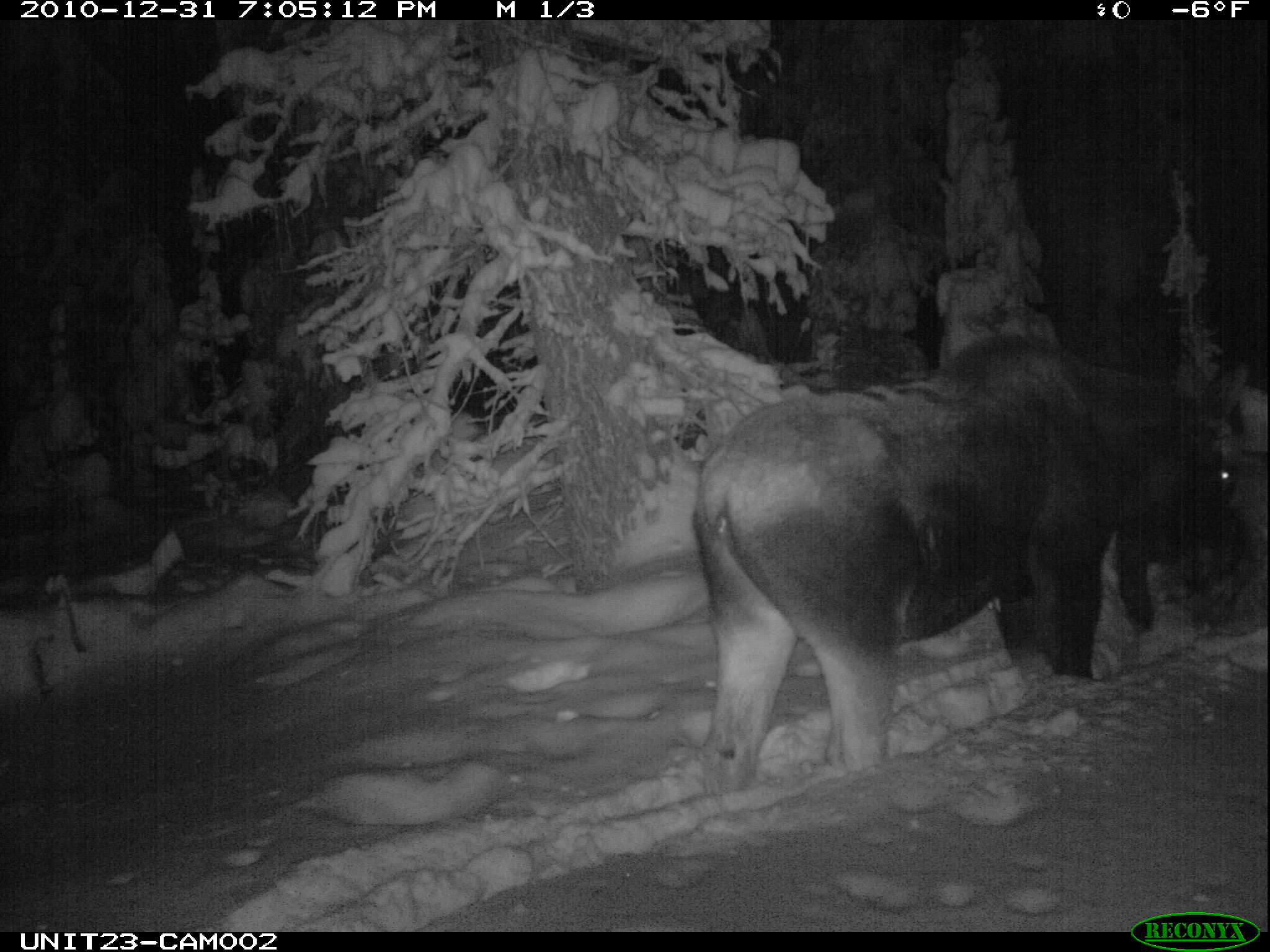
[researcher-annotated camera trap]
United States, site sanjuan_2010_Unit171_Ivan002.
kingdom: Animalia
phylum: Chordata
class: Mammalia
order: Artiodactyla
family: Cervidae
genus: Alces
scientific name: Alces alces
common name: moose